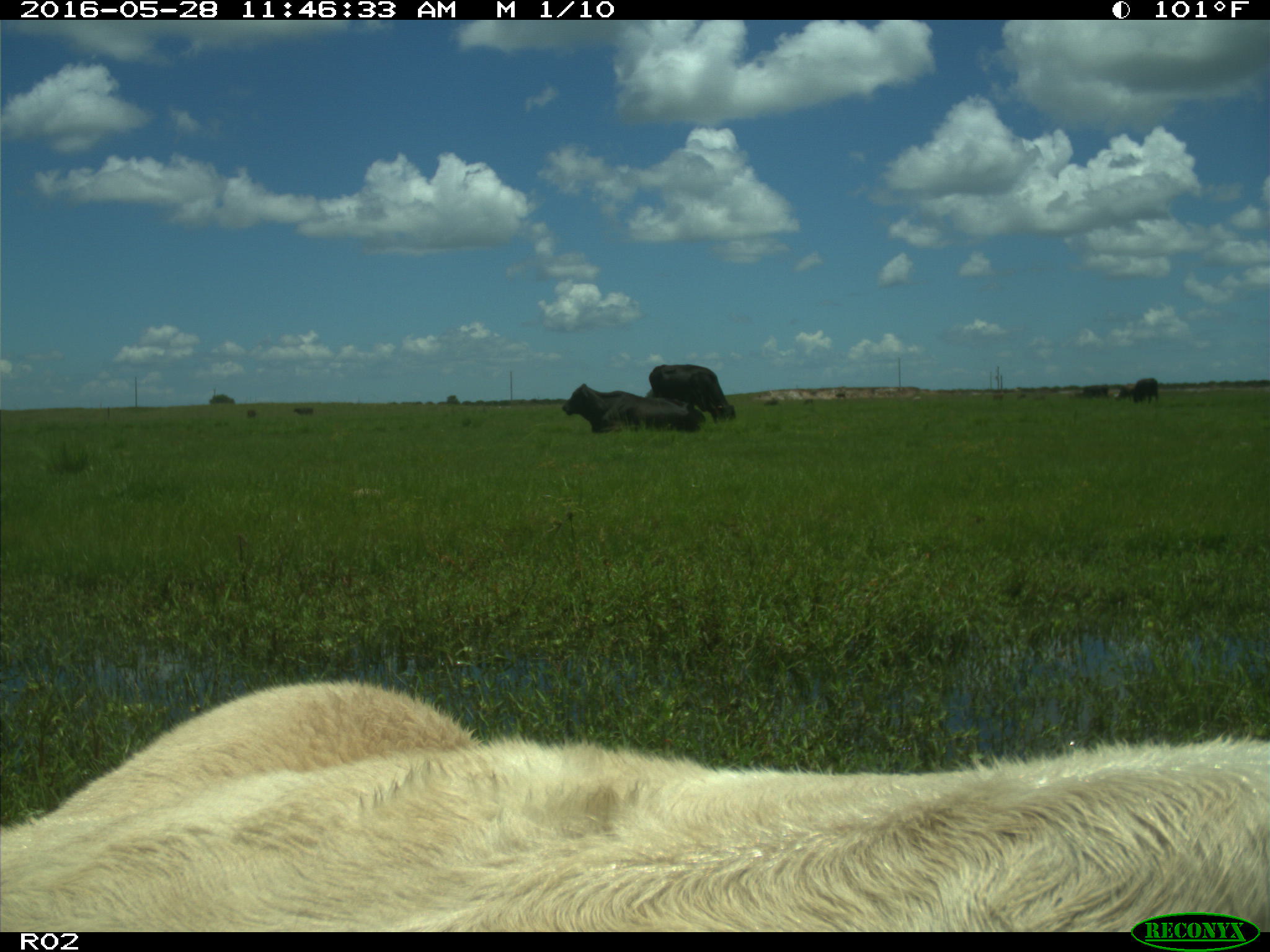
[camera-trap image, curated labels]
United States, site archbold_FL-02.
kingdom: Animalia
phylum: Chordata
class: Mammalia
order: Artiodactyla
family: Bovidae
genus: Bos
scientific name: Bos taurus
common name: domestic cow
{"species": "Bos taurus (domestic cow)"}